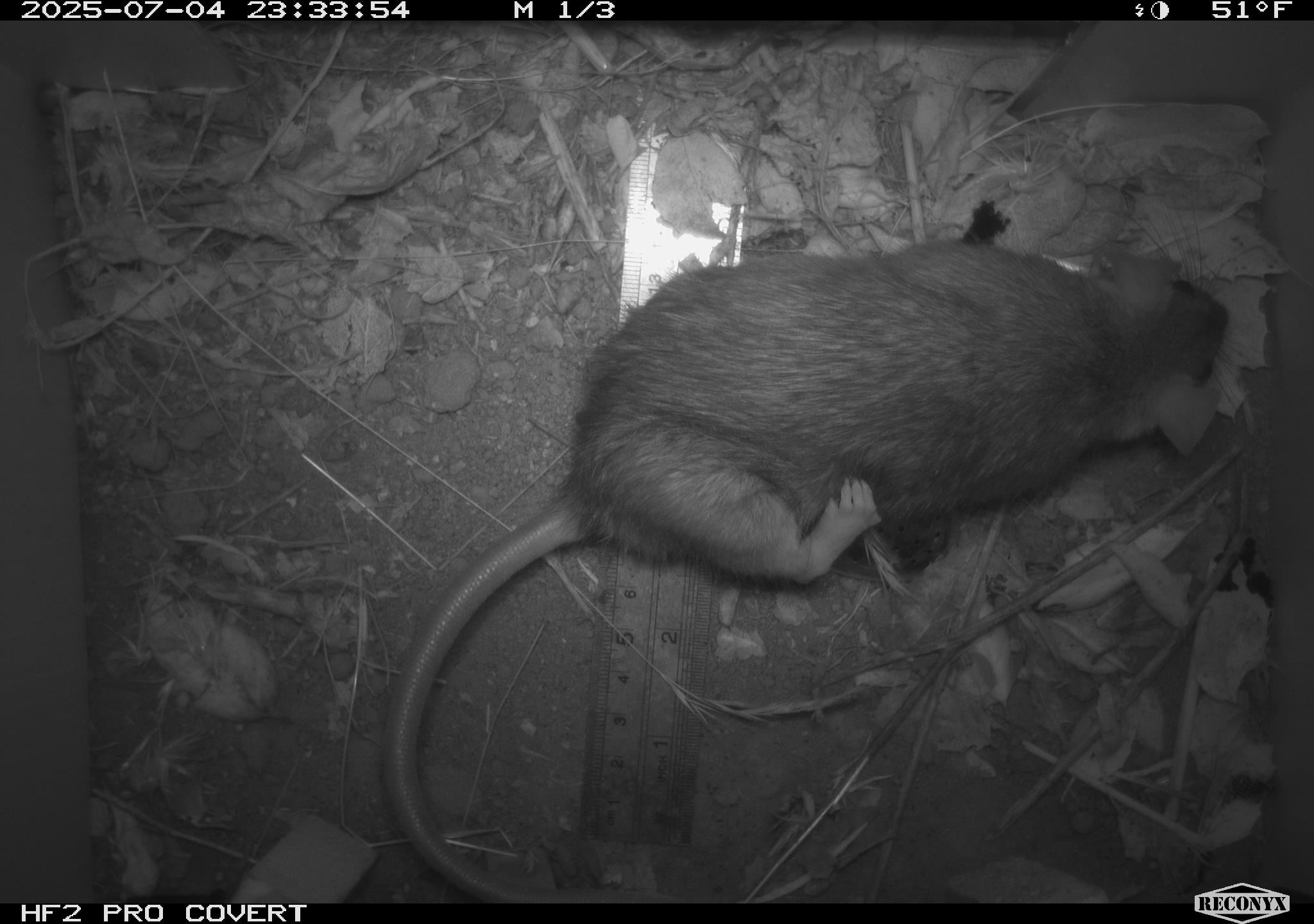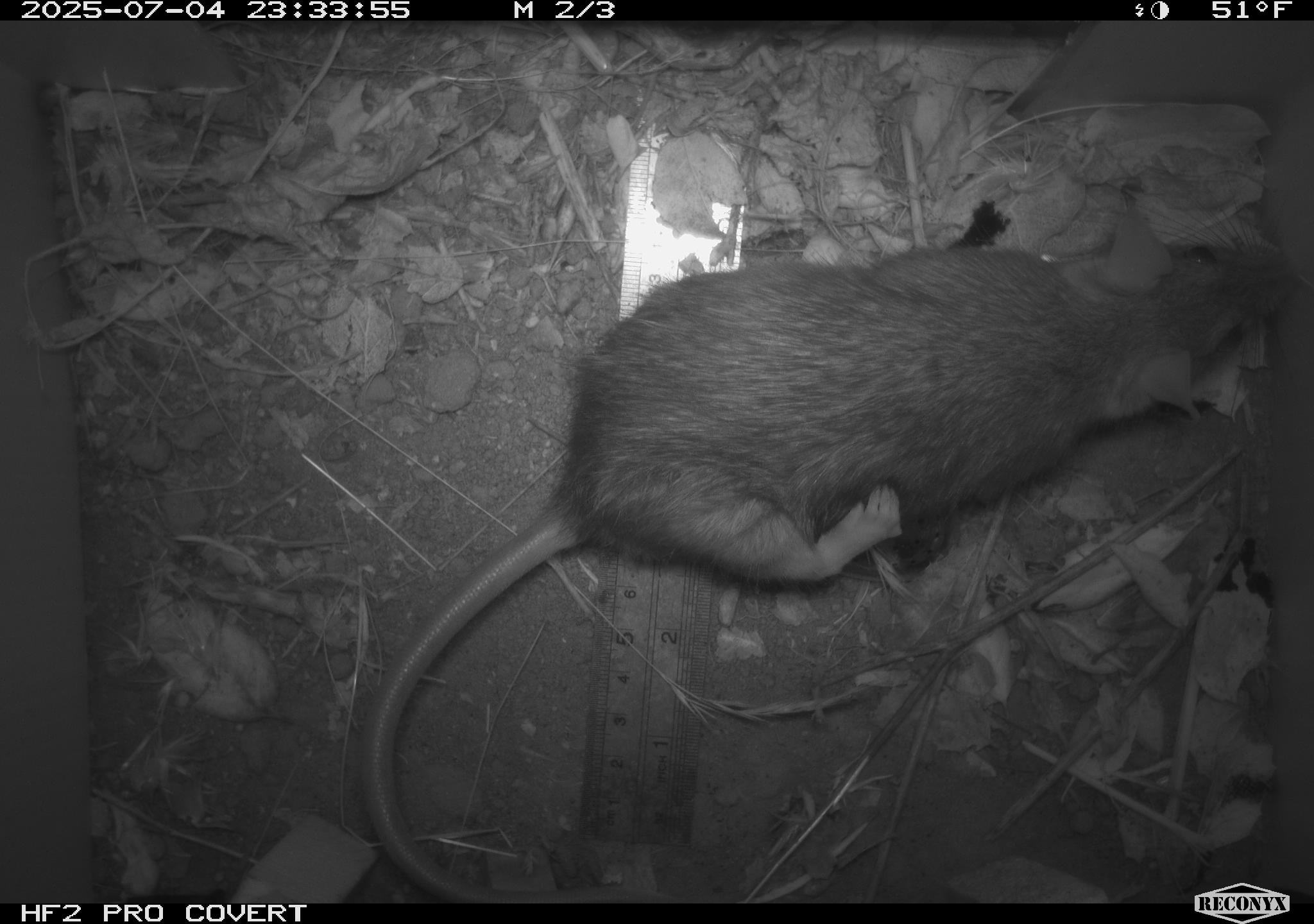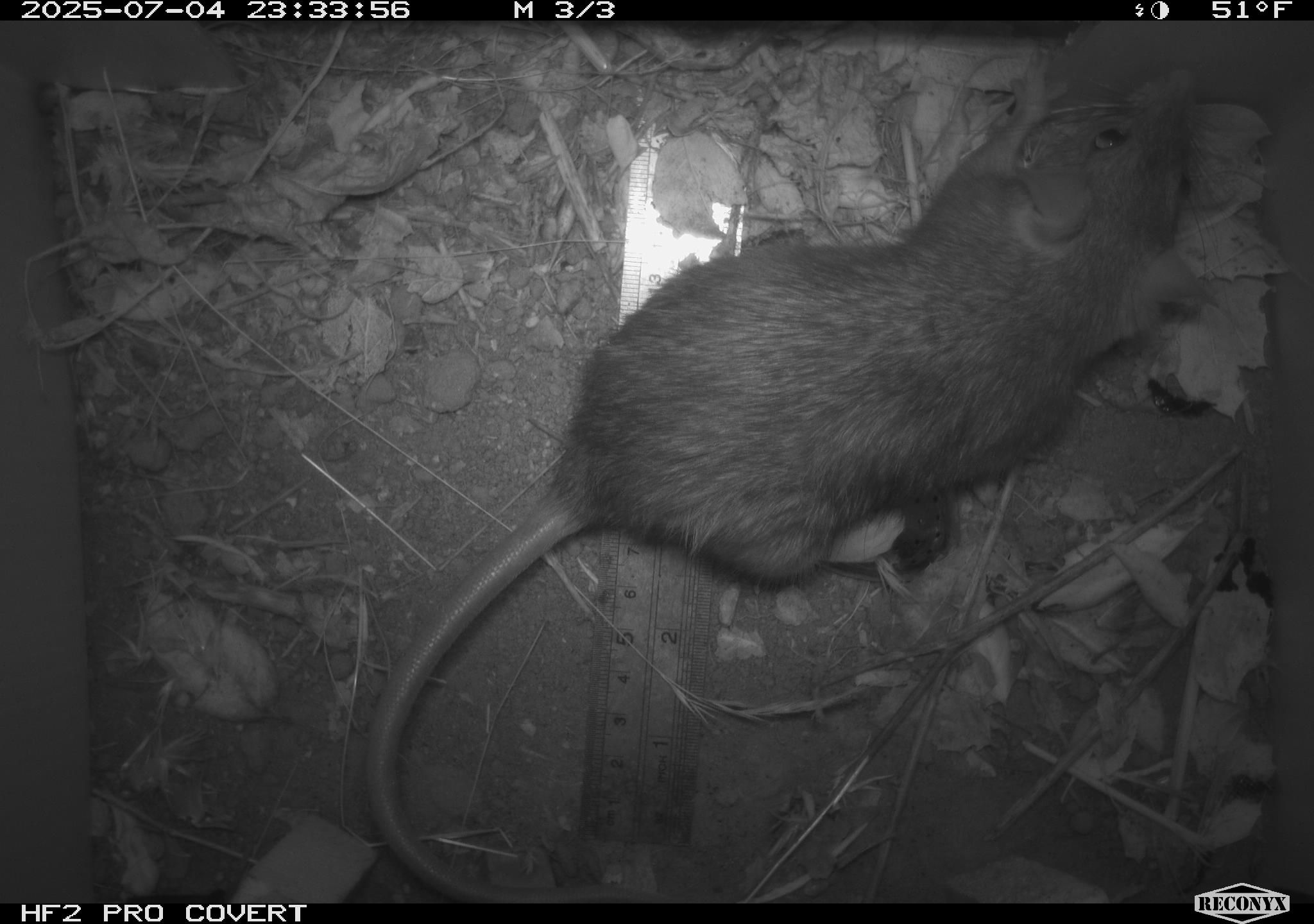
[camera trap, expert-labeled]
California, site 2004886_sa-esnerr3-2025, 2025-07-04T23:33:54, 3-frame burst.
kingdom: Animalia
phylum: Chordata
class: Mammalia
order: Rodentia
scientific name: Rodentia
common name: rodent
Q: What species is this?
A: Rodent (Rodentia).